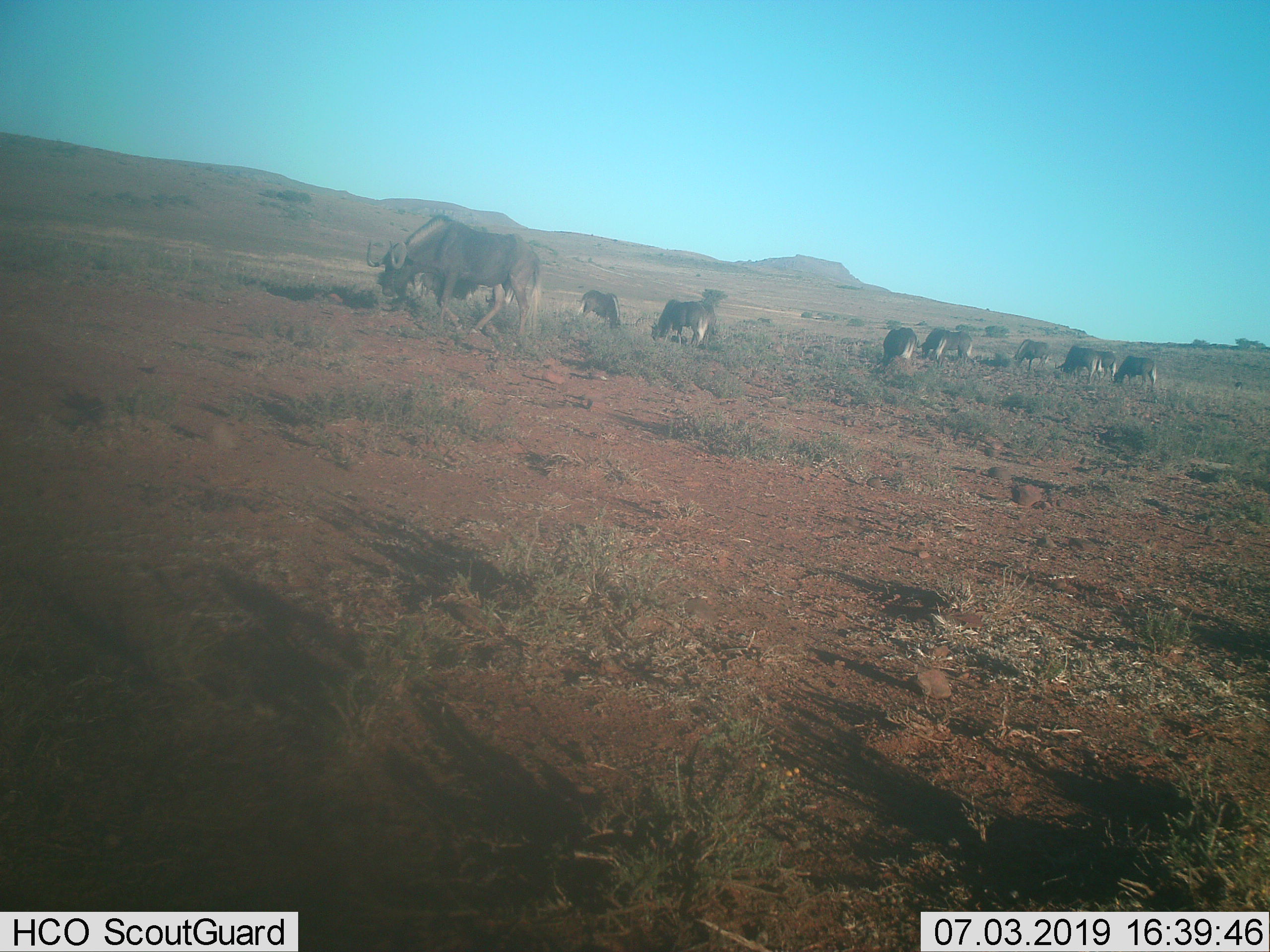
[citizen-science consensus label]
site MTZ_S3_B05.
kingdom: Animalia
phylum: Chordata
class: Mammalia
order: Artiodactyla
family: Bovidae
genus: Connochaetes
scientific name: Connochaetes gnou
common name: black wildebeest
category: wildebeestblack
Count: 10.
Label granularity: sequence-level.